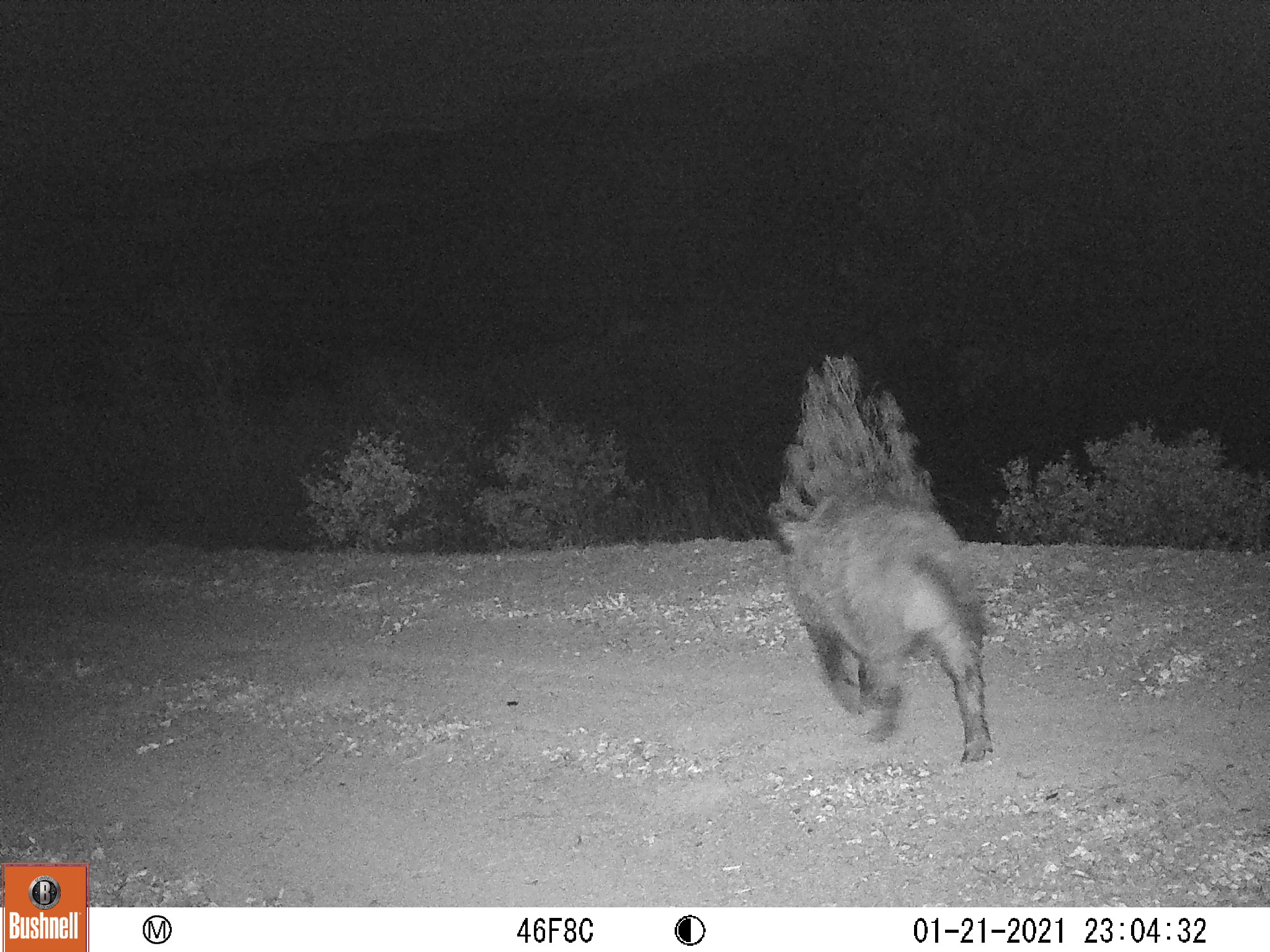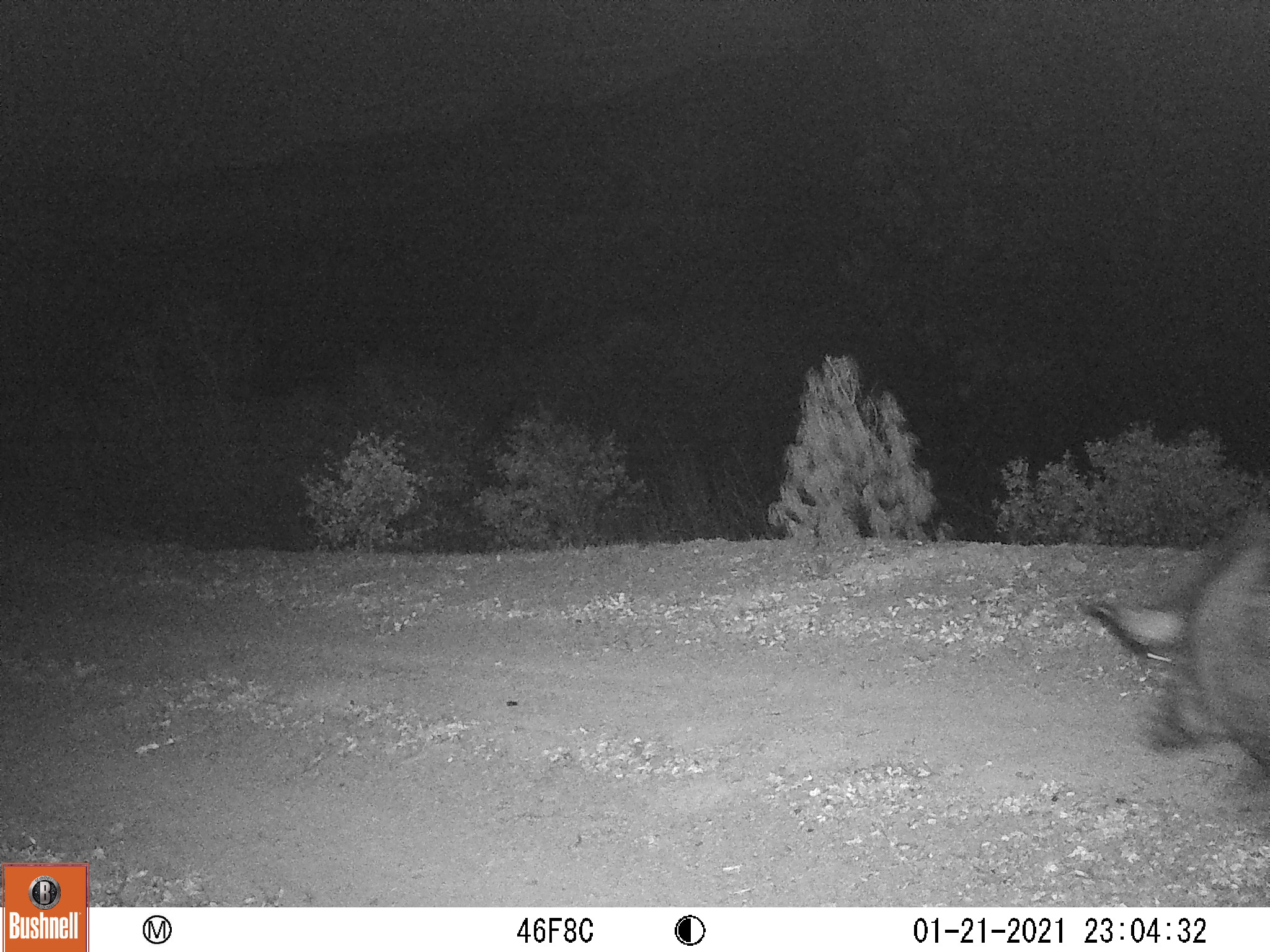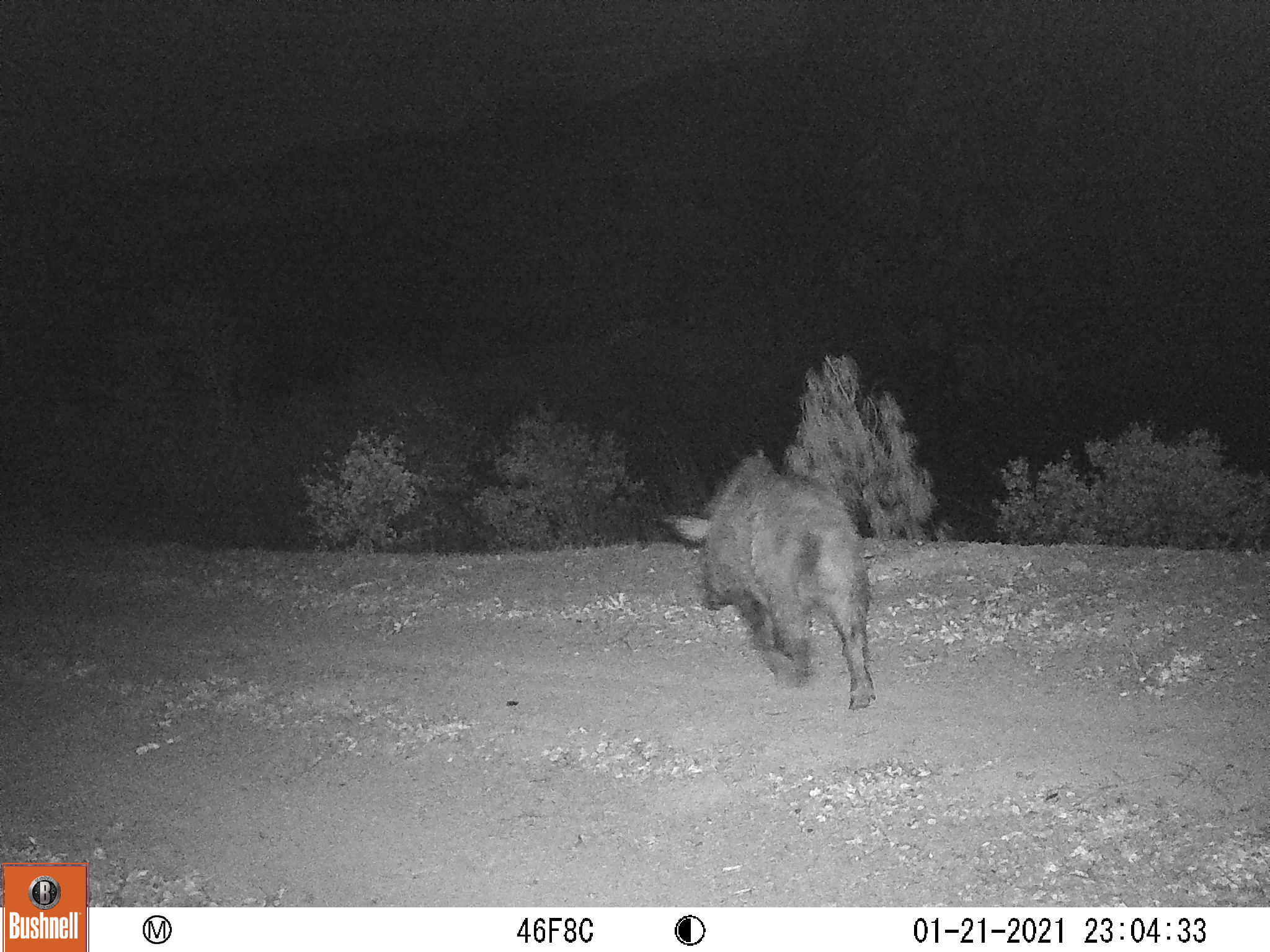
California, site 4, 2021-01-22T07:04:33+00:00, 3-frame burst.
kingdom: Animalia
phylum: Chordata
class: Mammalia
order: Artiodactyla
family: Suidae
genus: Sus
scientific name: Sus scrofa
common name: wild boar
Wild boar (Sus scrofa).